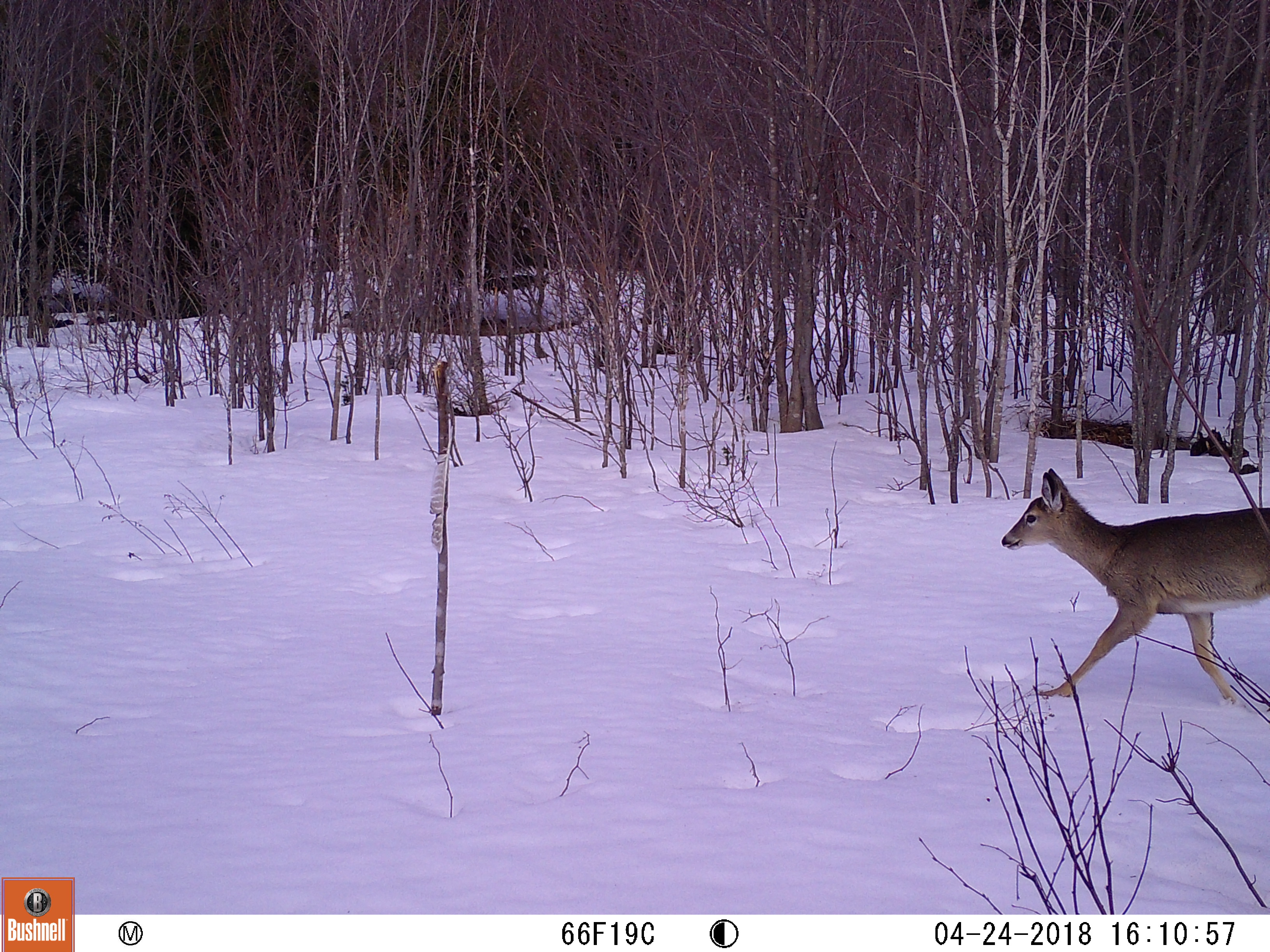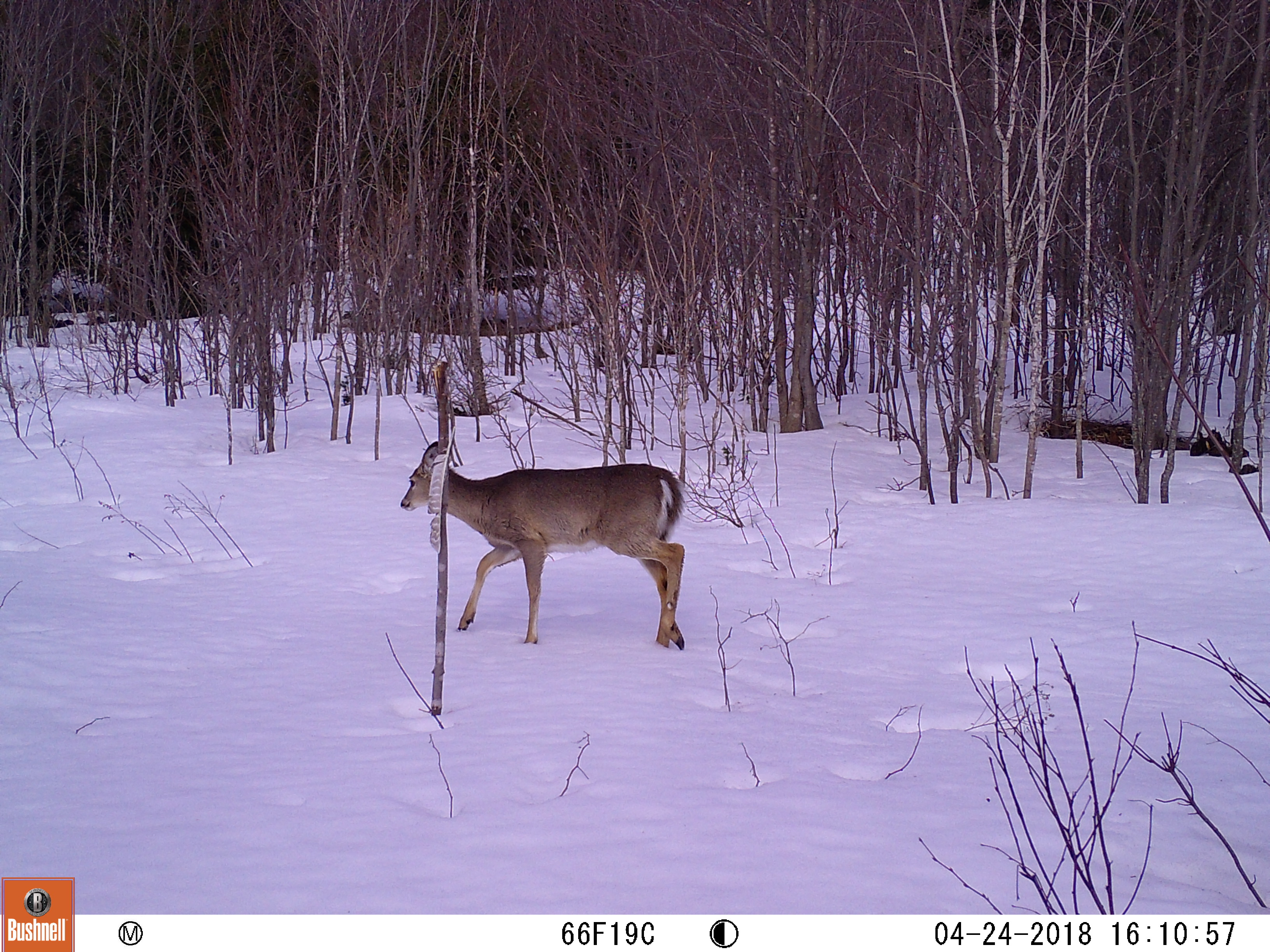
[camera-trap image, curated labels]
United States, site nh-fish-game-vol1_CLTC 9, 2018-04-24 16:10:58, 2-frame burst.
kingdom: Animalia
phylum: Chordata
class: Mammalia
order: Artiodactyla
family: Cervidae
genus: Odocoileus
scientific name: Odocoileus virginianus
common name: white-tailed deer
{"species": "white-tailed deer (Odocoileus virginianus)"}